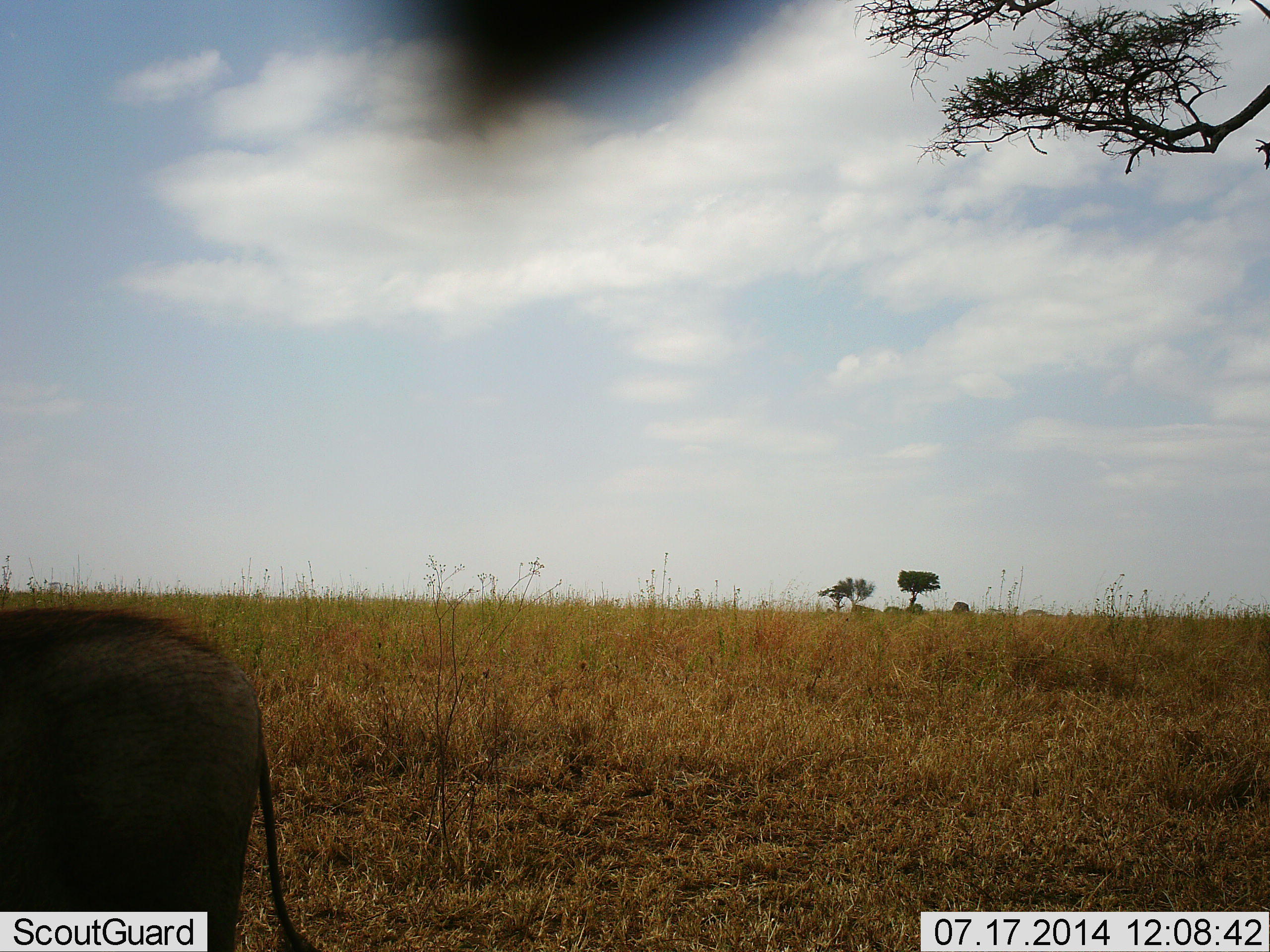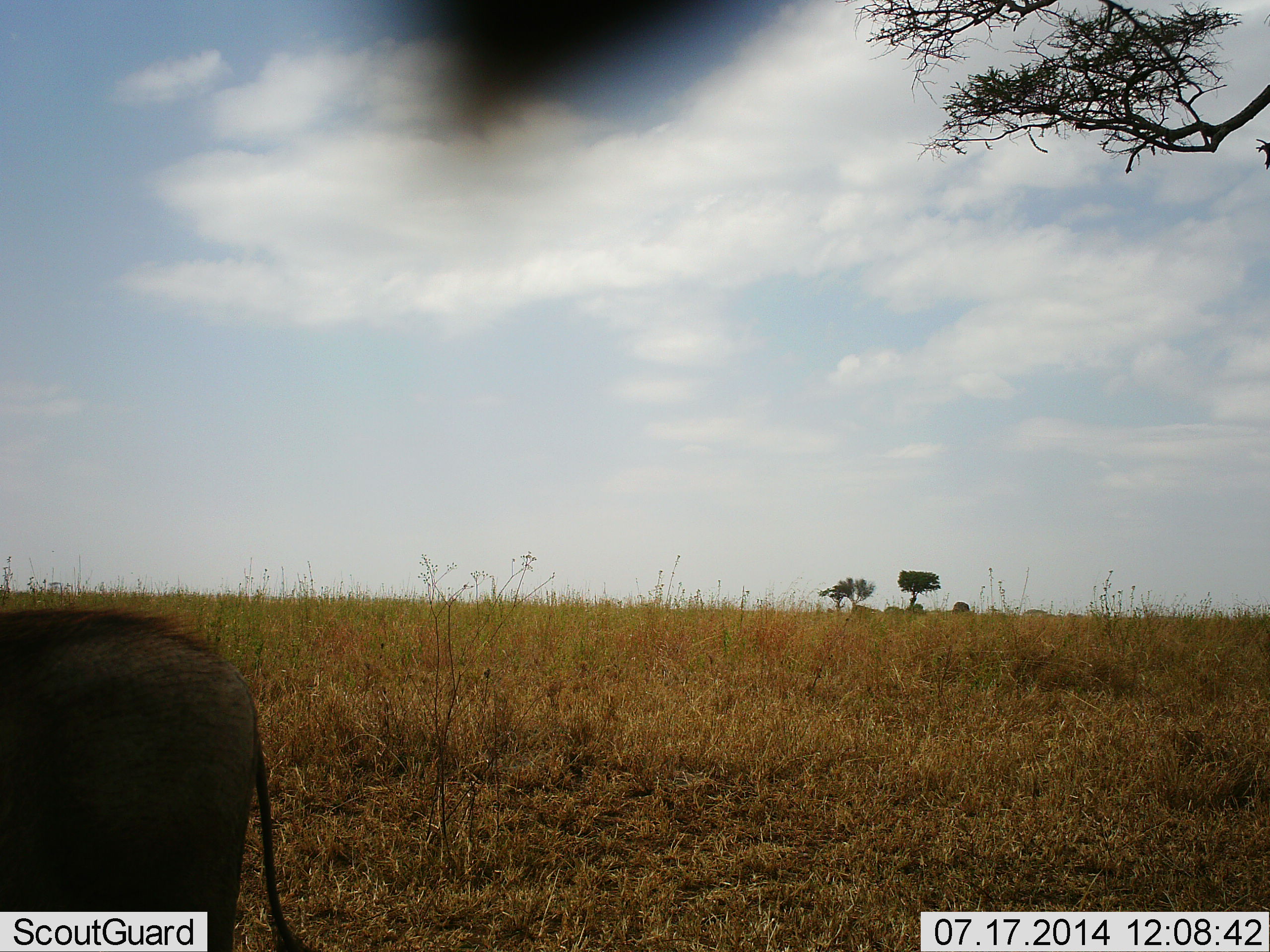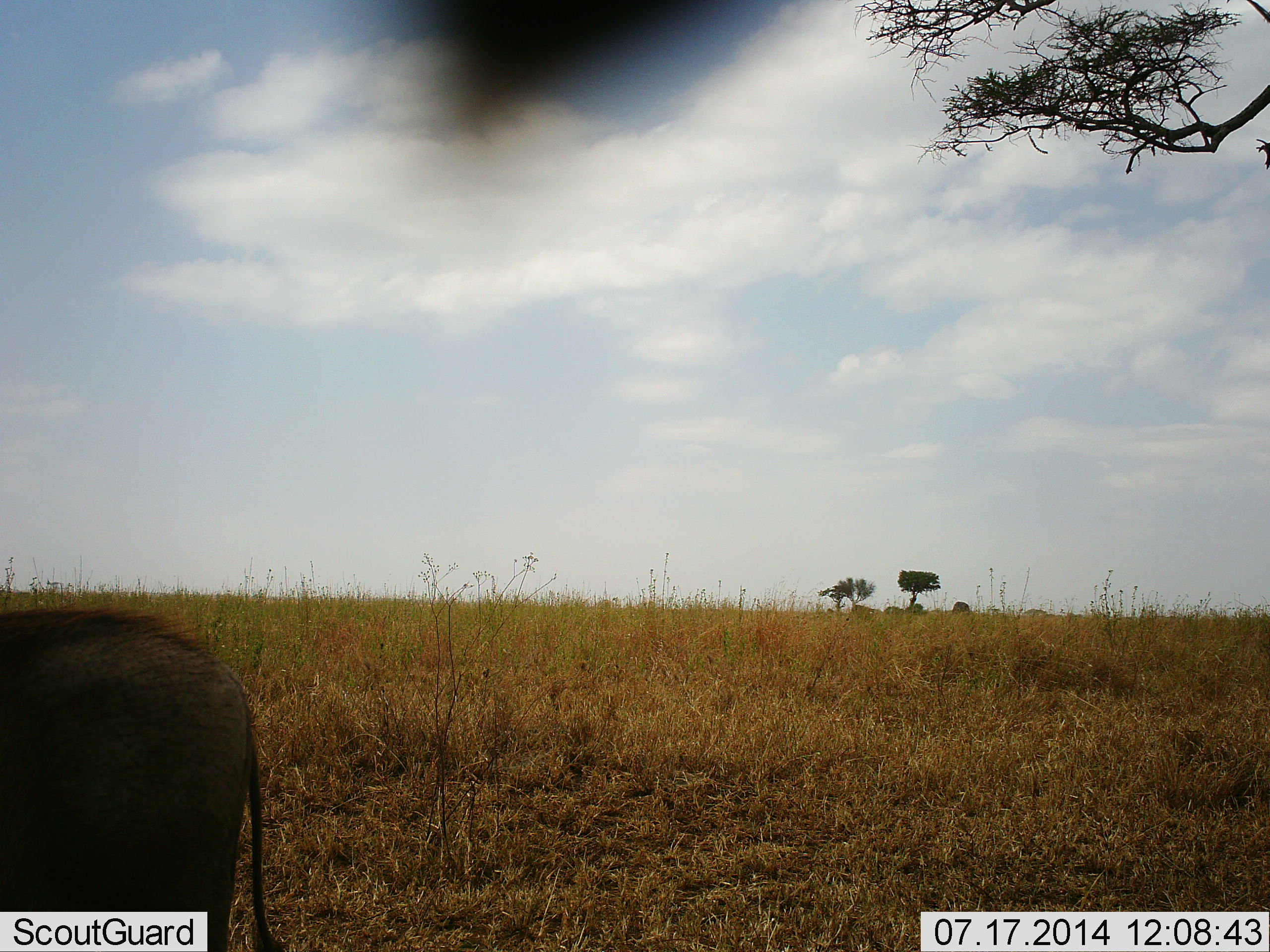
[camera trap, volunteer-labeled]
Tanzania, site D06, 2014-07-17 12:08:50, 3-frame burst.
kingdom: Animalia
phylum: Chordata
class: Mammalia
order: Artiodactyla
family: Suidae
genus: Phacochoerus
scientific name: Phacochoerus africanus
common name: warthog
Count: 1.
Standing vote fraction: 90%.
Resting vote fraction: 0%.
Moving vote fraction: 10%.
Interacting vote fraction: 0%.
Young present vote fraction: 0%.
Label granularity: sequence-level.